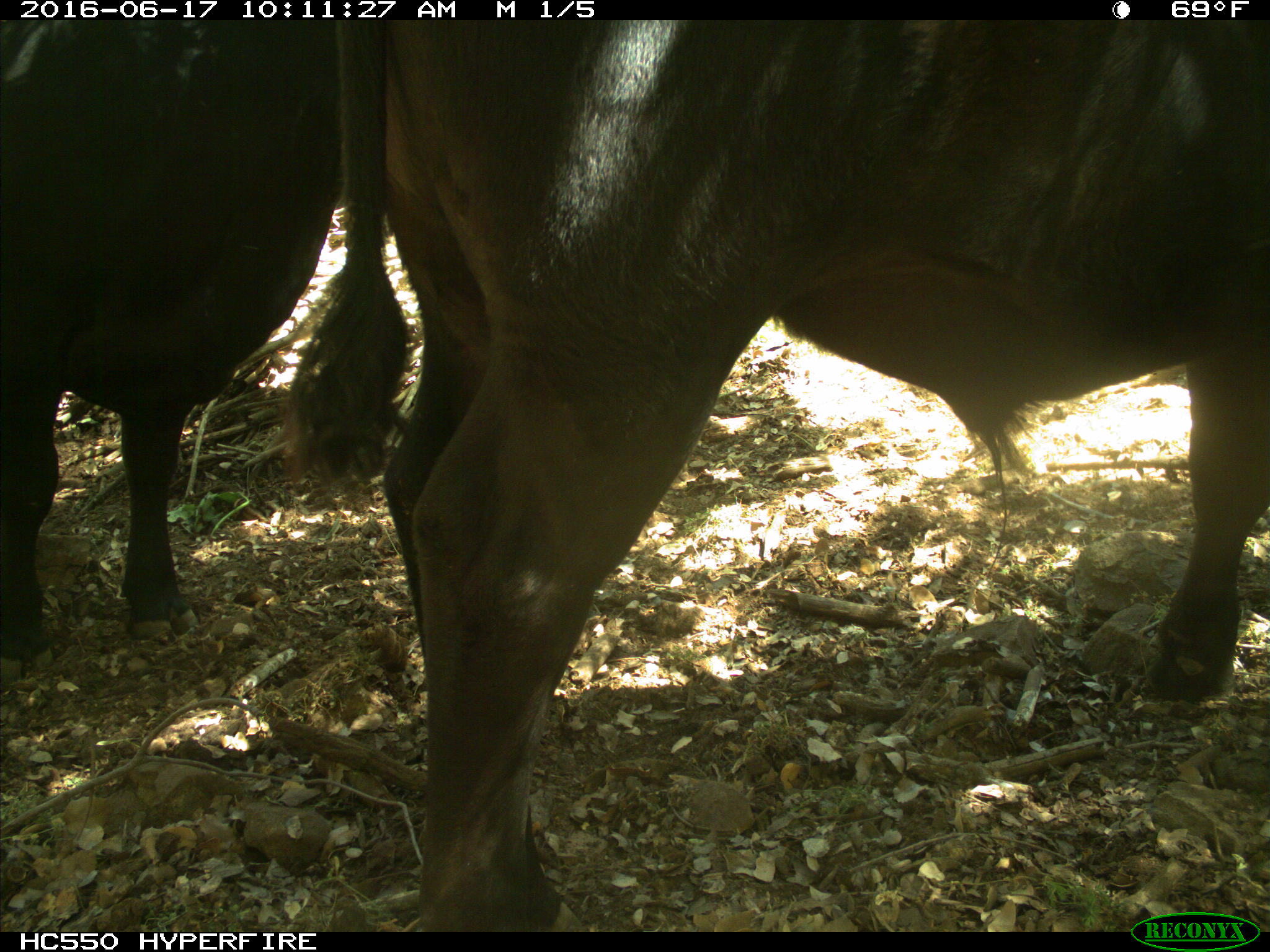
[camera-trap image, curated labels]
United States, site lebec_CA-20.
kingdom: Animalia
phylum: Chordata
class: Mammalia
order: Artiodactyla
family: Bovidae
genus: Bos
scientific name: Bos taurus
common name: domestic cow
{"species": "Bos taurus (domestic cow)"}